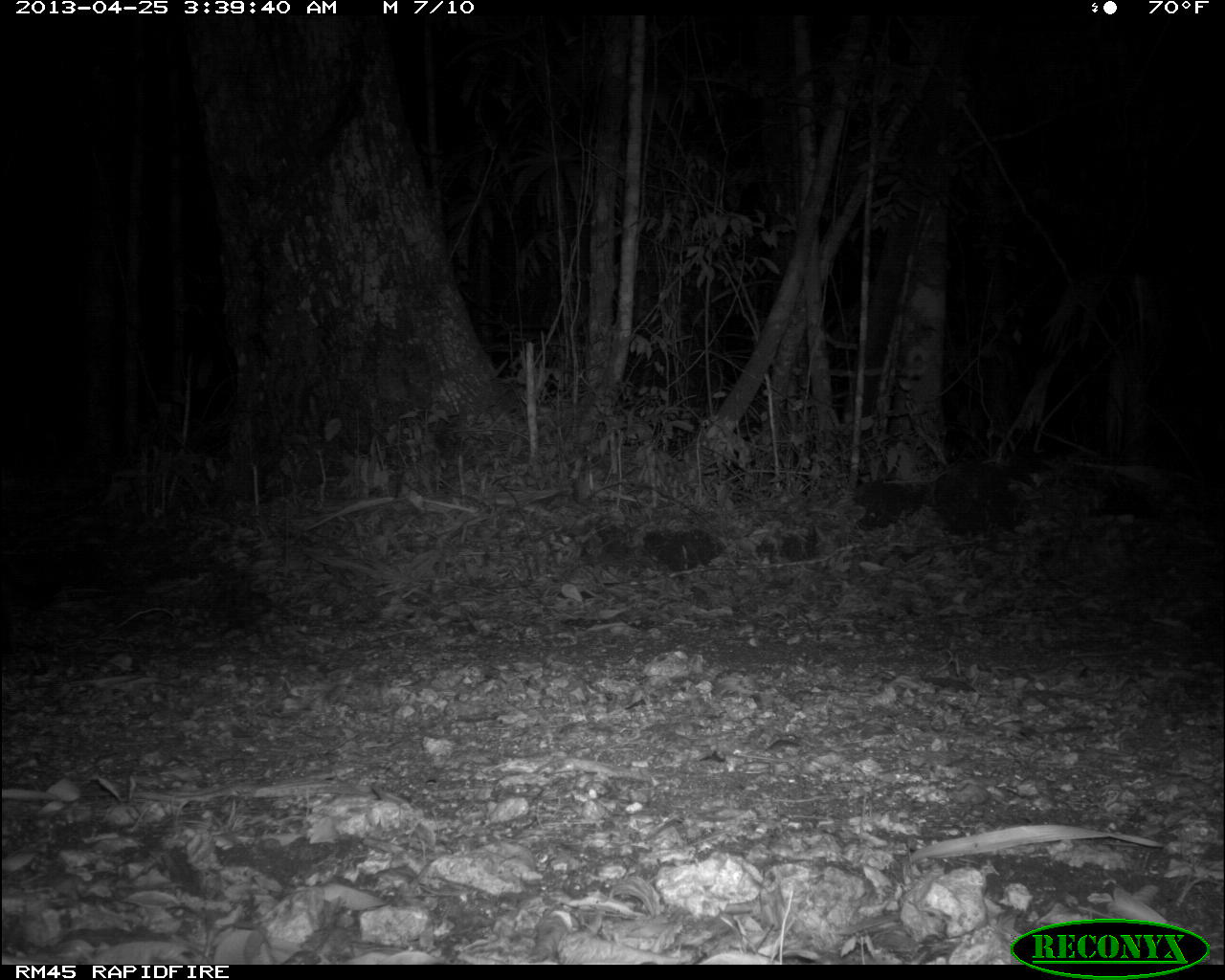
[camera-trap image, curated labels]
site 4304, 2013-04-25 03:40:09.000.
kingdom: Animalia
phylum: Chordata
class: Mammalia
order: Carnivora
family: Felidae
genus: Puma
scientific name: Puma concolor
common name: mountain lion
Puma concolor (mountain lion), count 1.